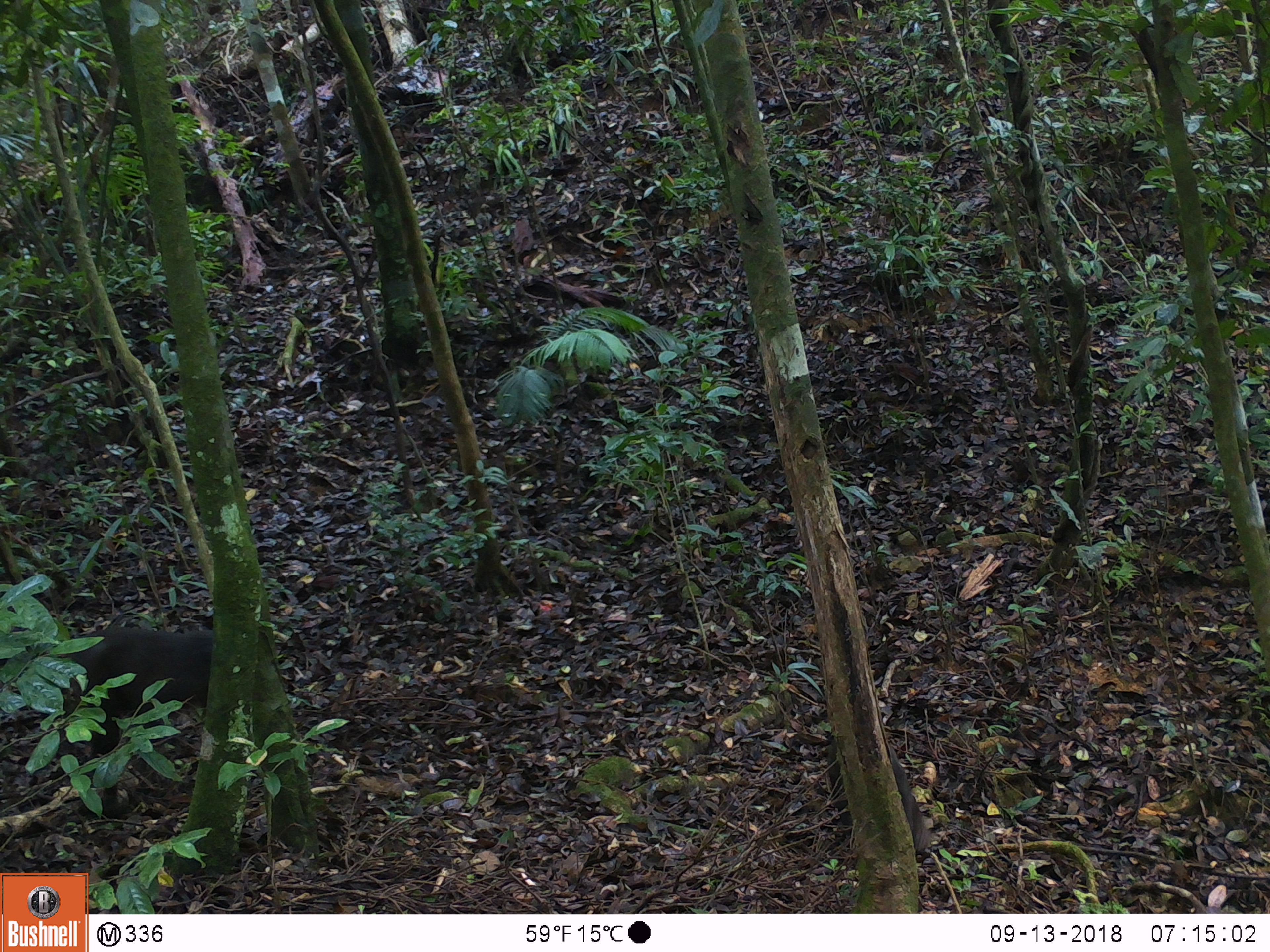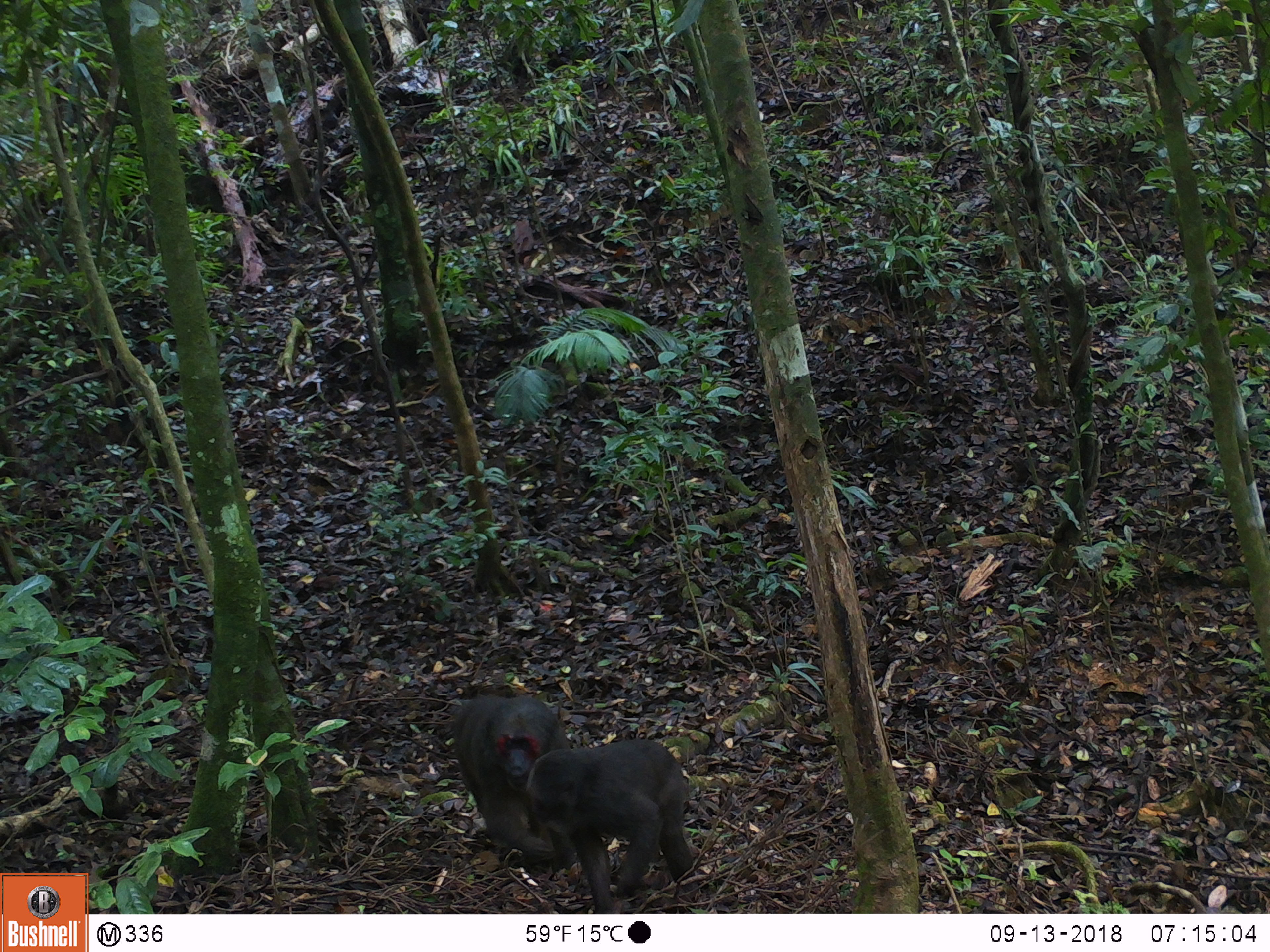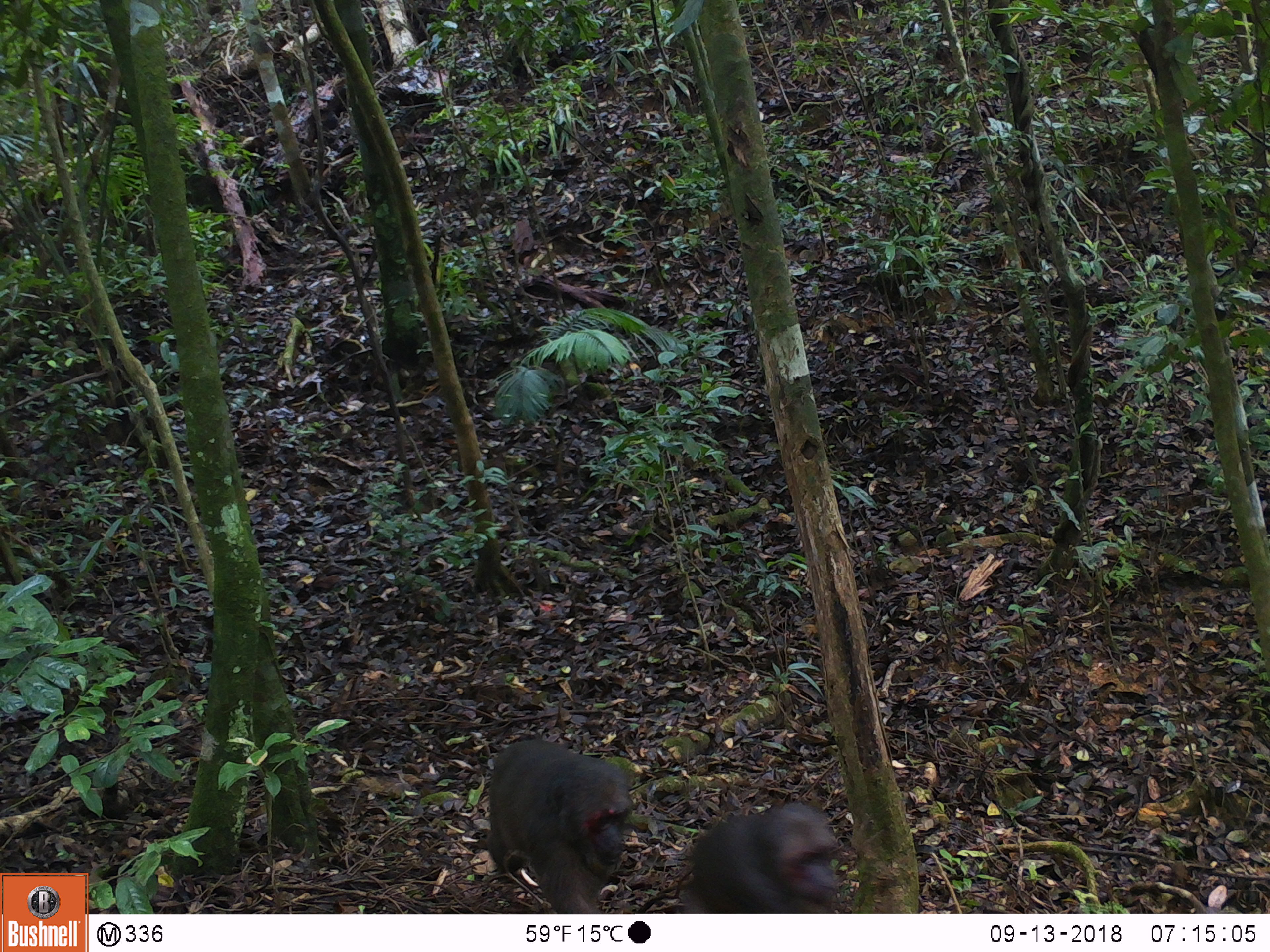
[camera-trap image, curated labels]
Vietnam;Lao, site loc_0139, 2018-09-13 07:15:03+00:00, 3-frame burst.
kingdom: Animalia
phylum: Chordata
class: Mammalia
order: Primates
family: Cercopithecidae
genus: Macaca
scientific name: Macaca arctoides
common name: stump-tailed macaque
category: stump tailed macaque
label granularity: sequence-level